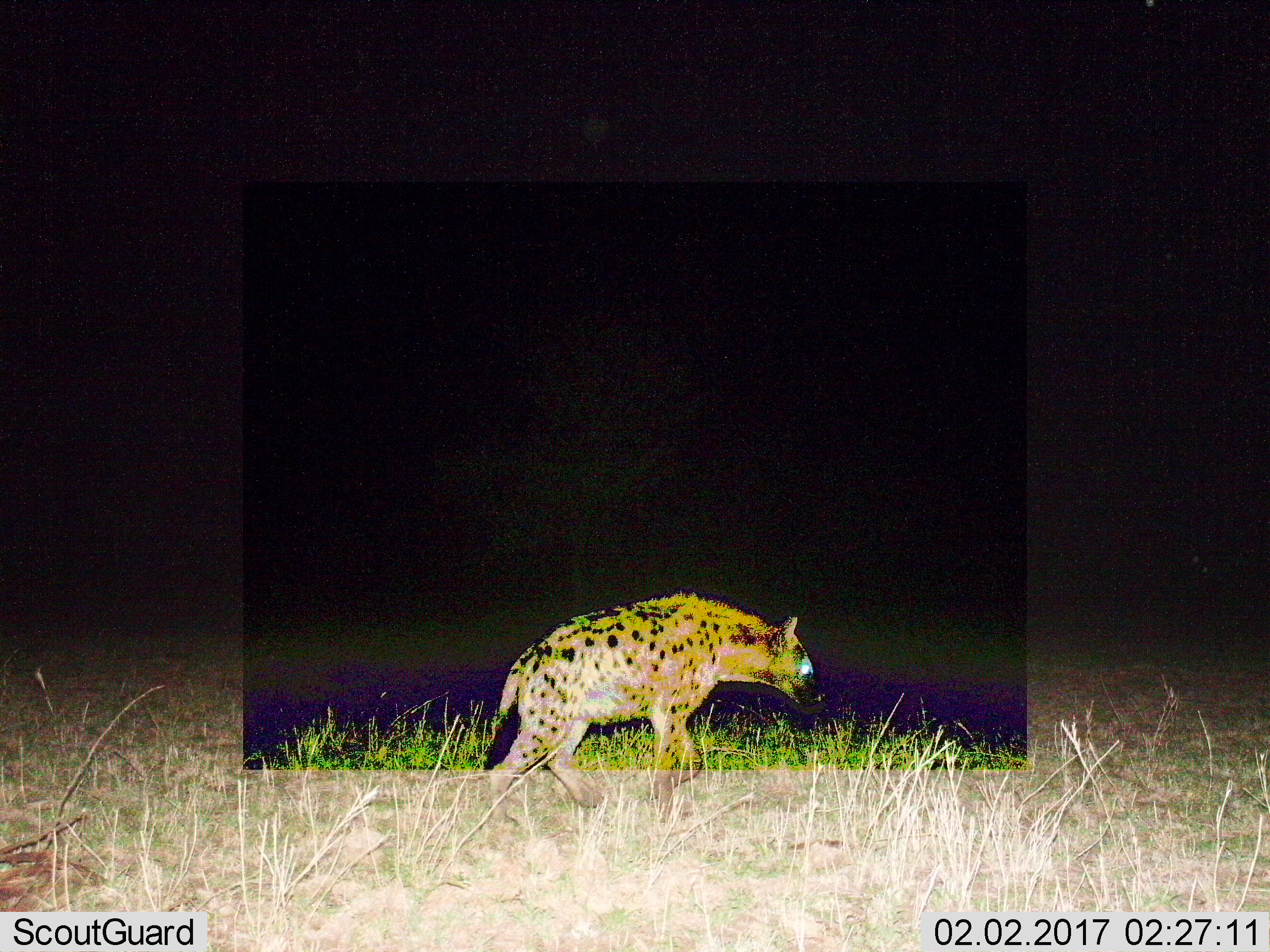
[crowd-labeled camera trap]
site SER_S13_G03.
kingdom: Animalia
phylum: Chordata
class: Mammalia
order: Carnivora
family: Hyaenidae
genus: Crocuta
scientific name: Crocuta crocuta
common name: spotted hyena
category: hyenaspotted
Hyenaspotted (spotted hyena) (Crocuta crocuta), count 1. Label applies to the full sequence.